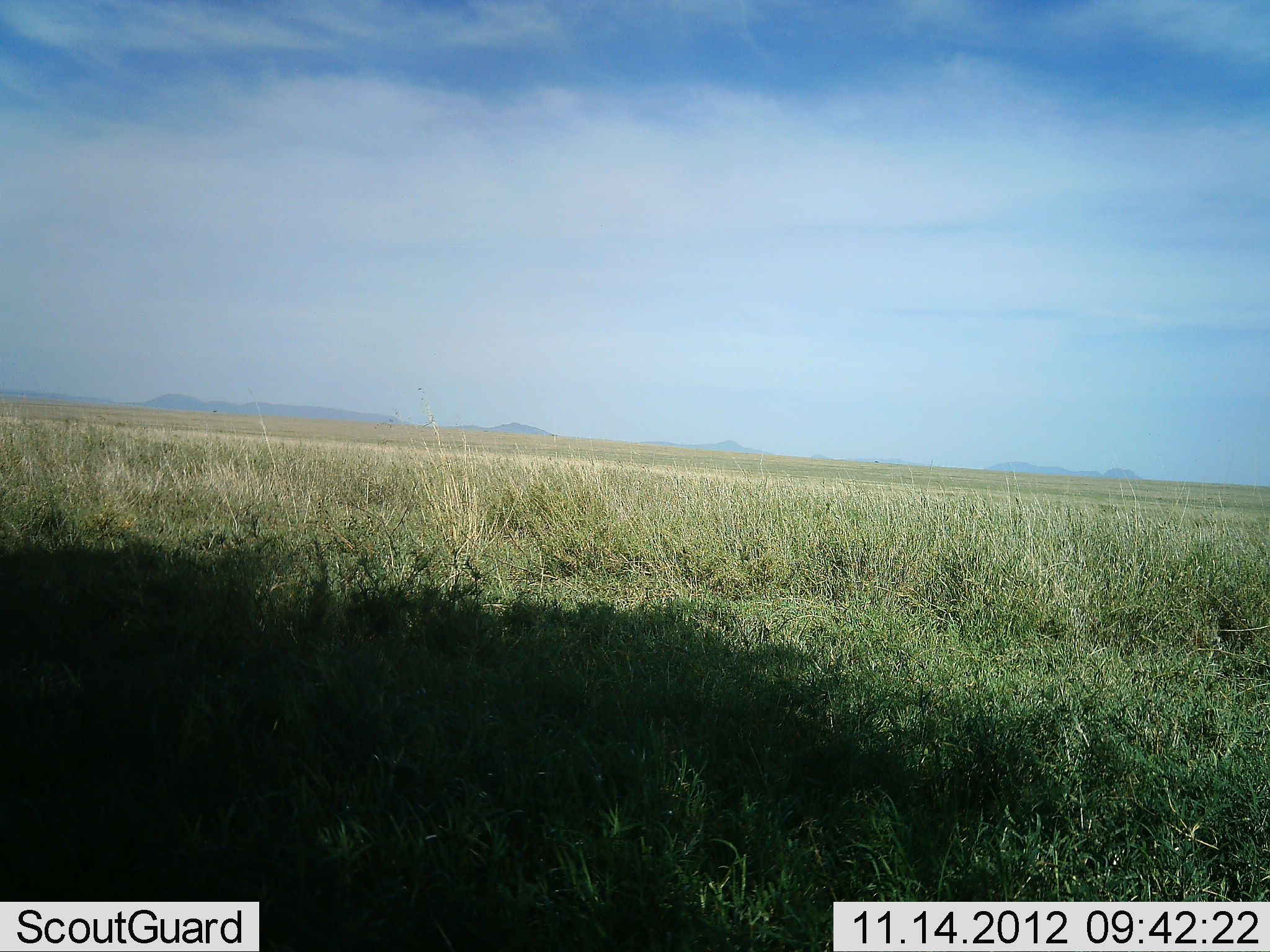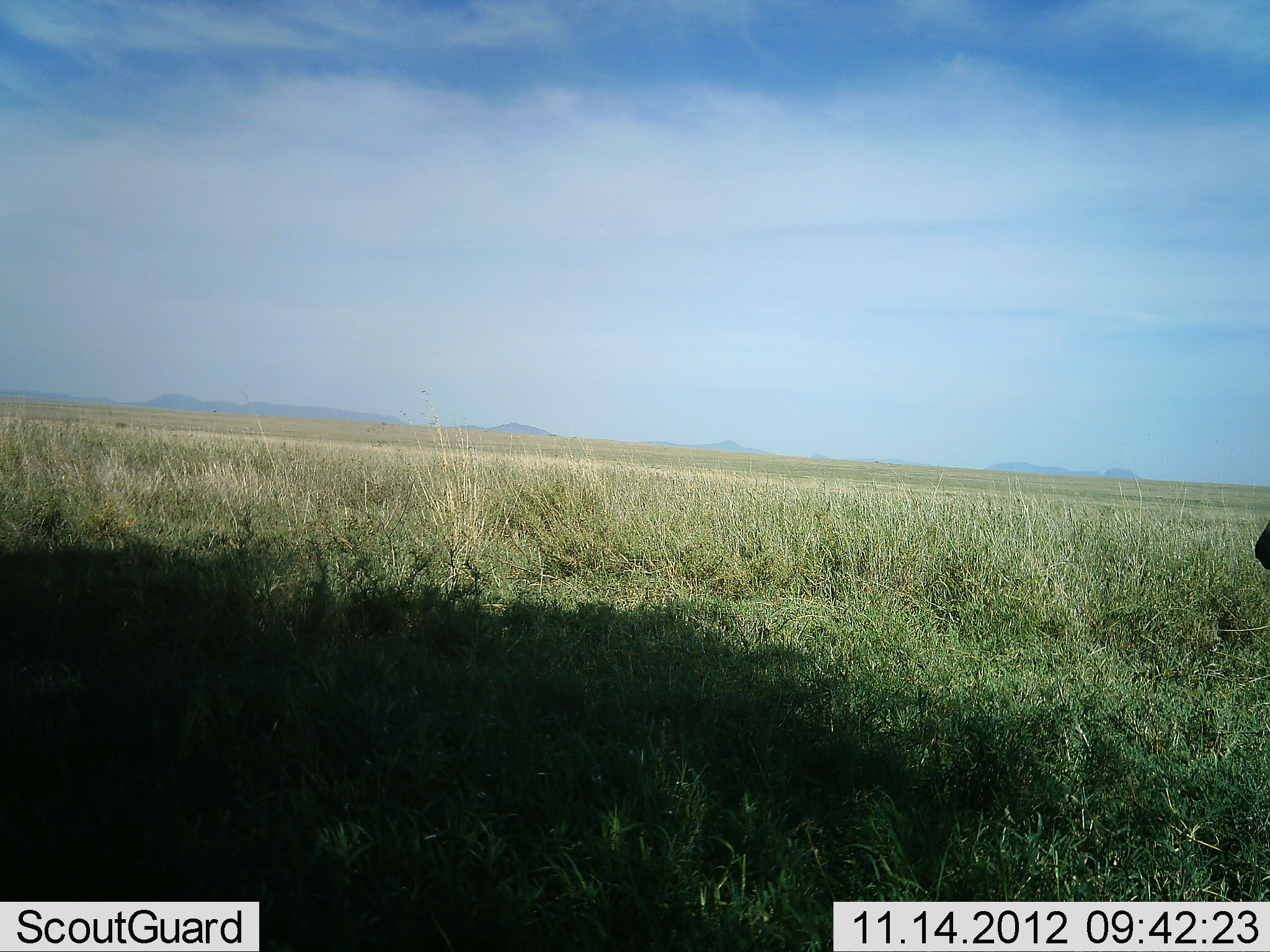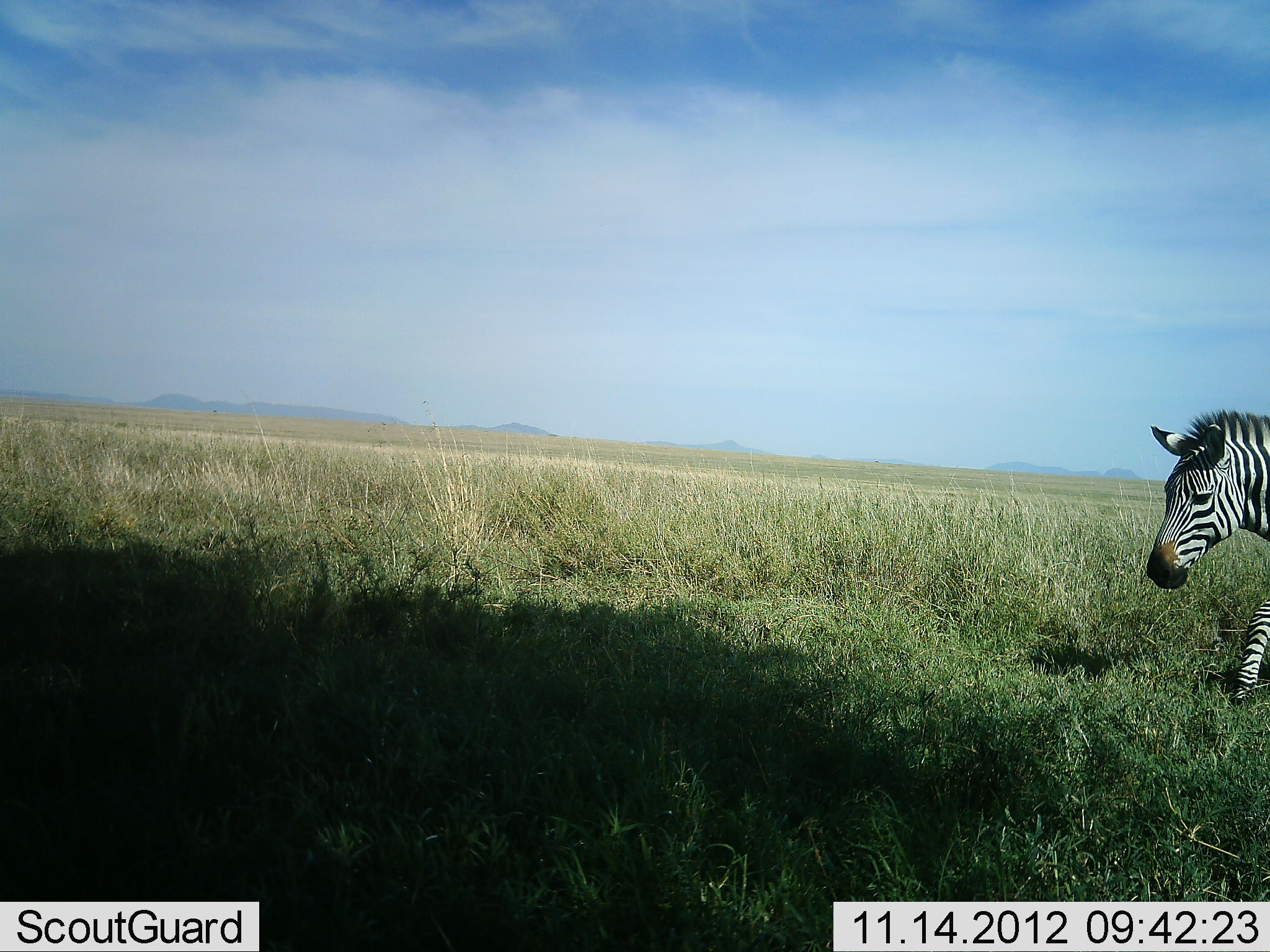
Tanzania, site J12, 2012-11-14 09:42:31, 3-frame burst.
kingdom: Animalia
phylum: Chordata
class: Mammalia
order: Perissodactyla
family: Equidae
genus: Equus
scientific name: Equus quagga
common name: plains zebra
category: zebra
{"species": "zebra (plains zebra) (Equus quagga)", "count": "1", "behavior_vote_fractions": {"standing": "0%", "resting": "0%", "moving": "100%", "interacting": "0%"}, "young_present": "0%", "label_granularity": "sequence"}